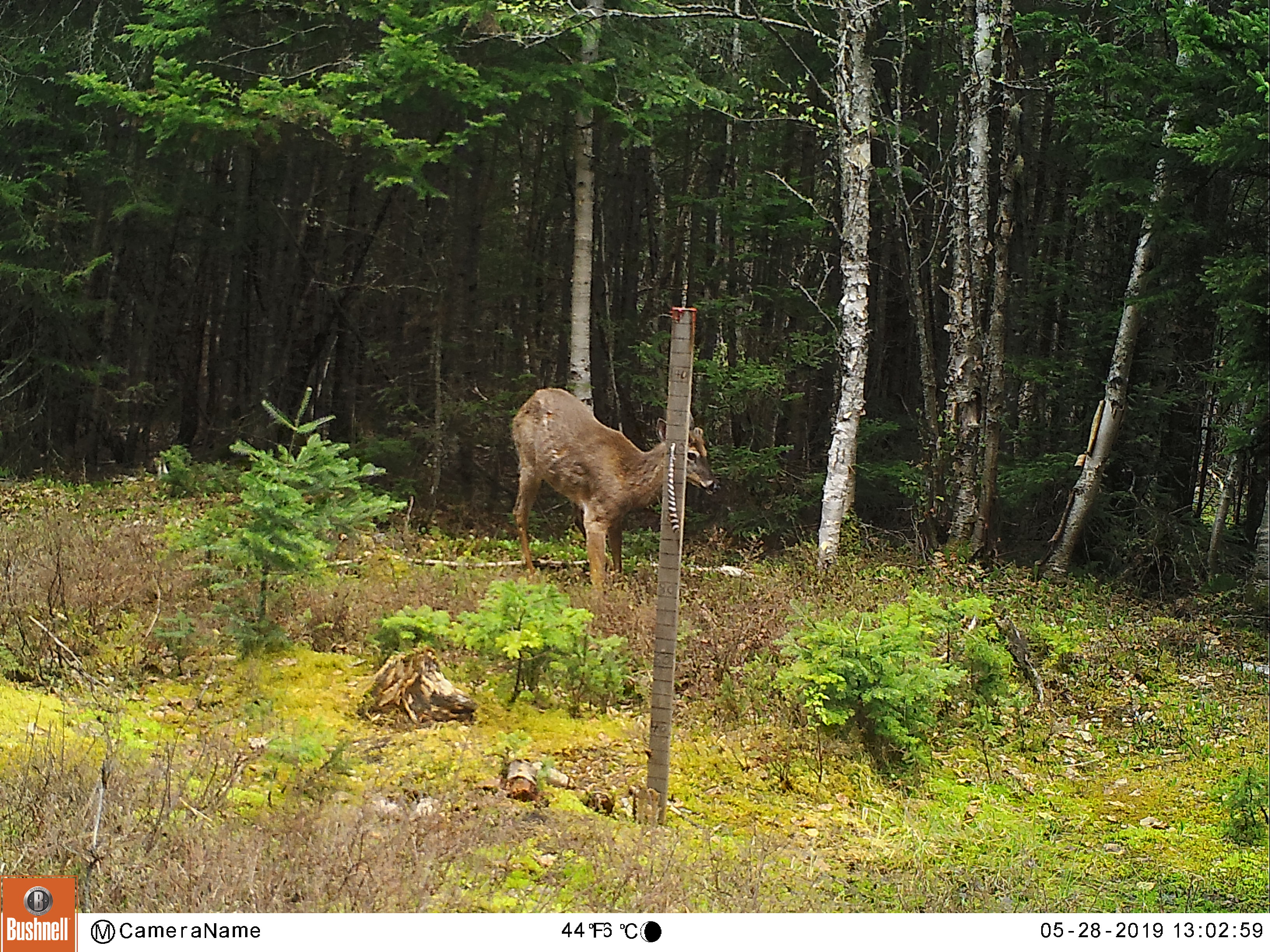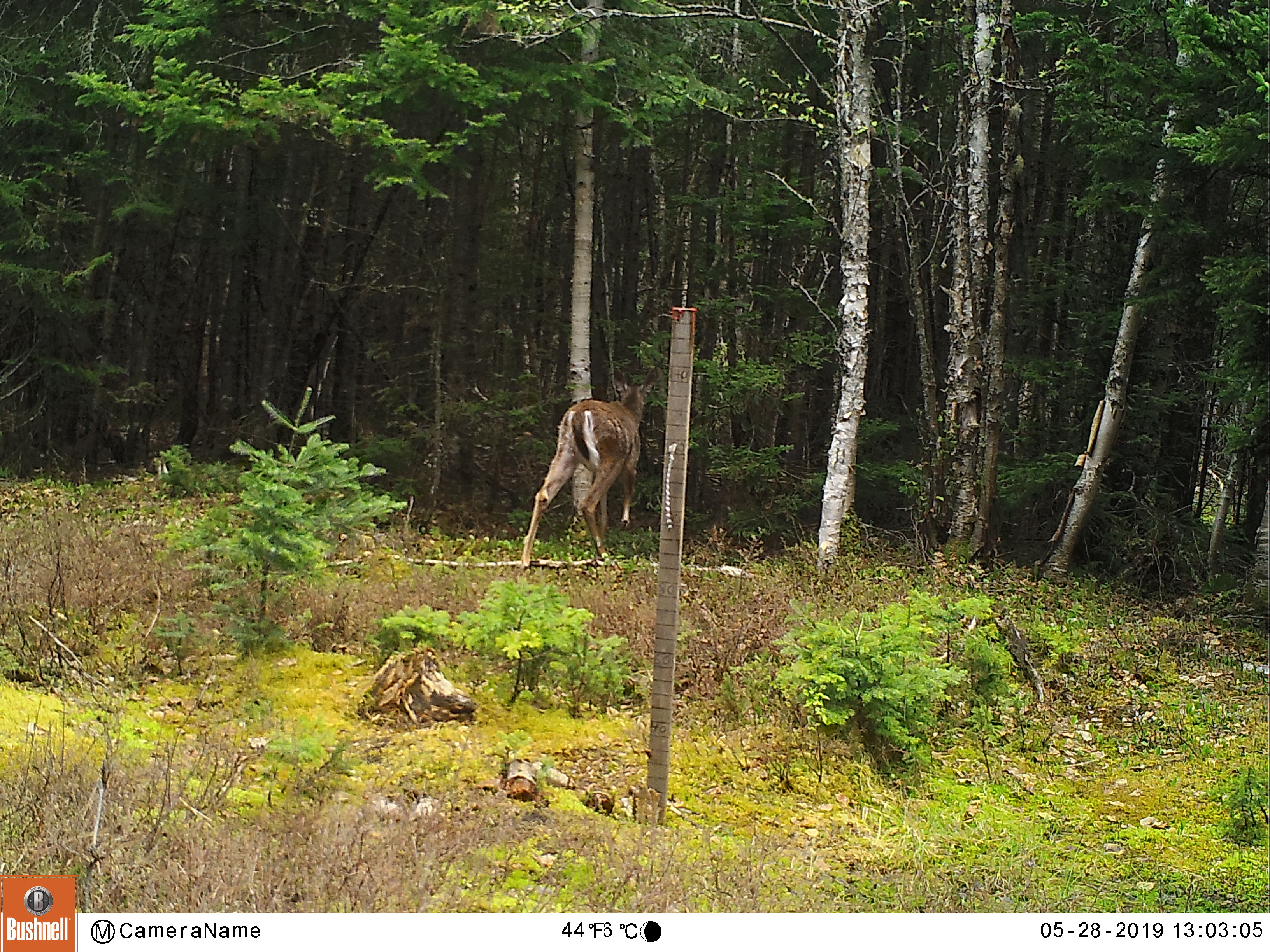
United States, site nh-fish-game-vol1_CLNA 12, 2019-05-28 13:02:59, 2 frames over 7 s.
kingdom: Animalia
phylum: Chordata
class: Mammalia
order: Artiodactyla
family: Cervidae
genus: Odocoileus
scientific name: Odocoileus virginianus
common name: white-tailed deer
White-tailed deer (Odocoileus virginianus).